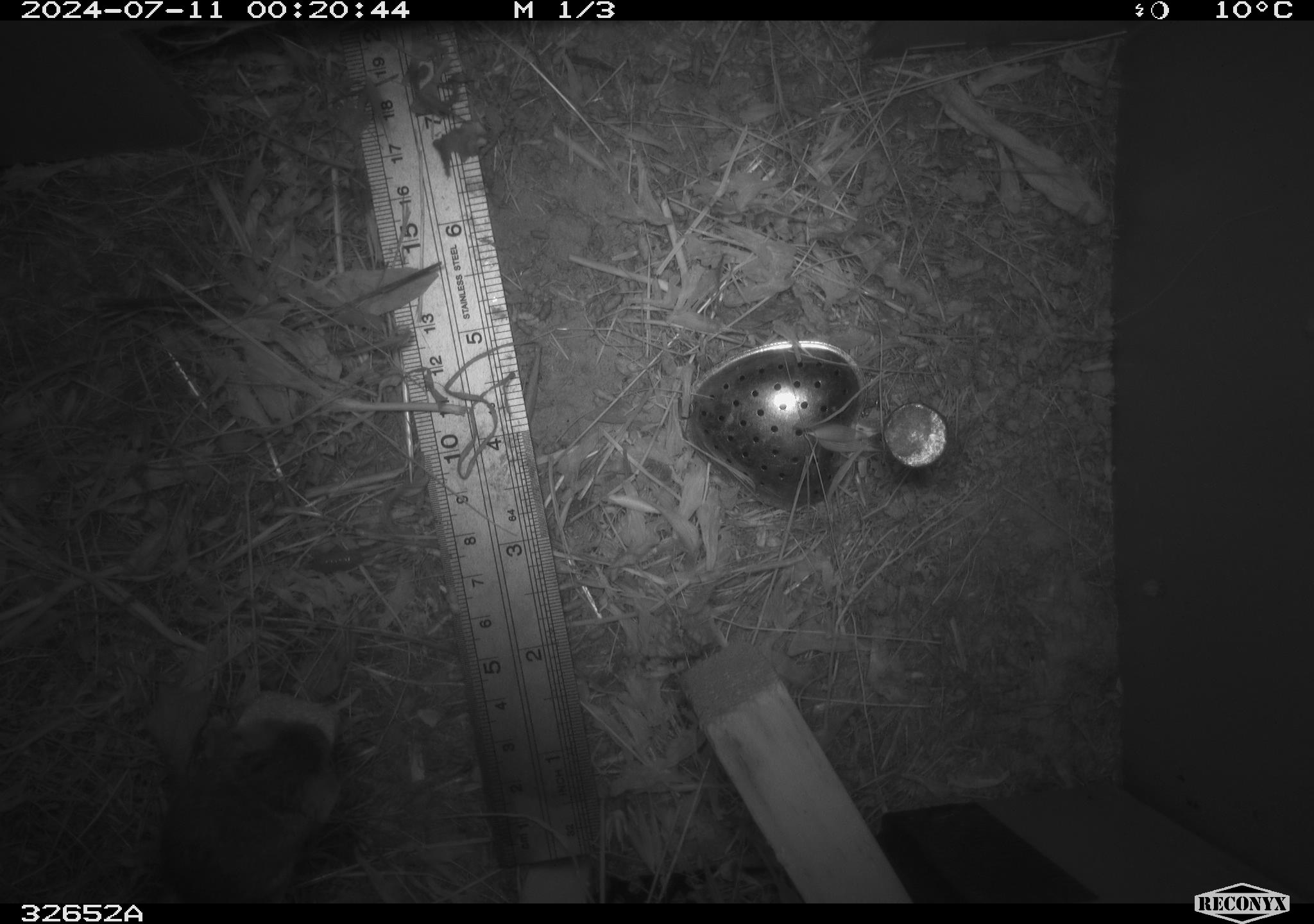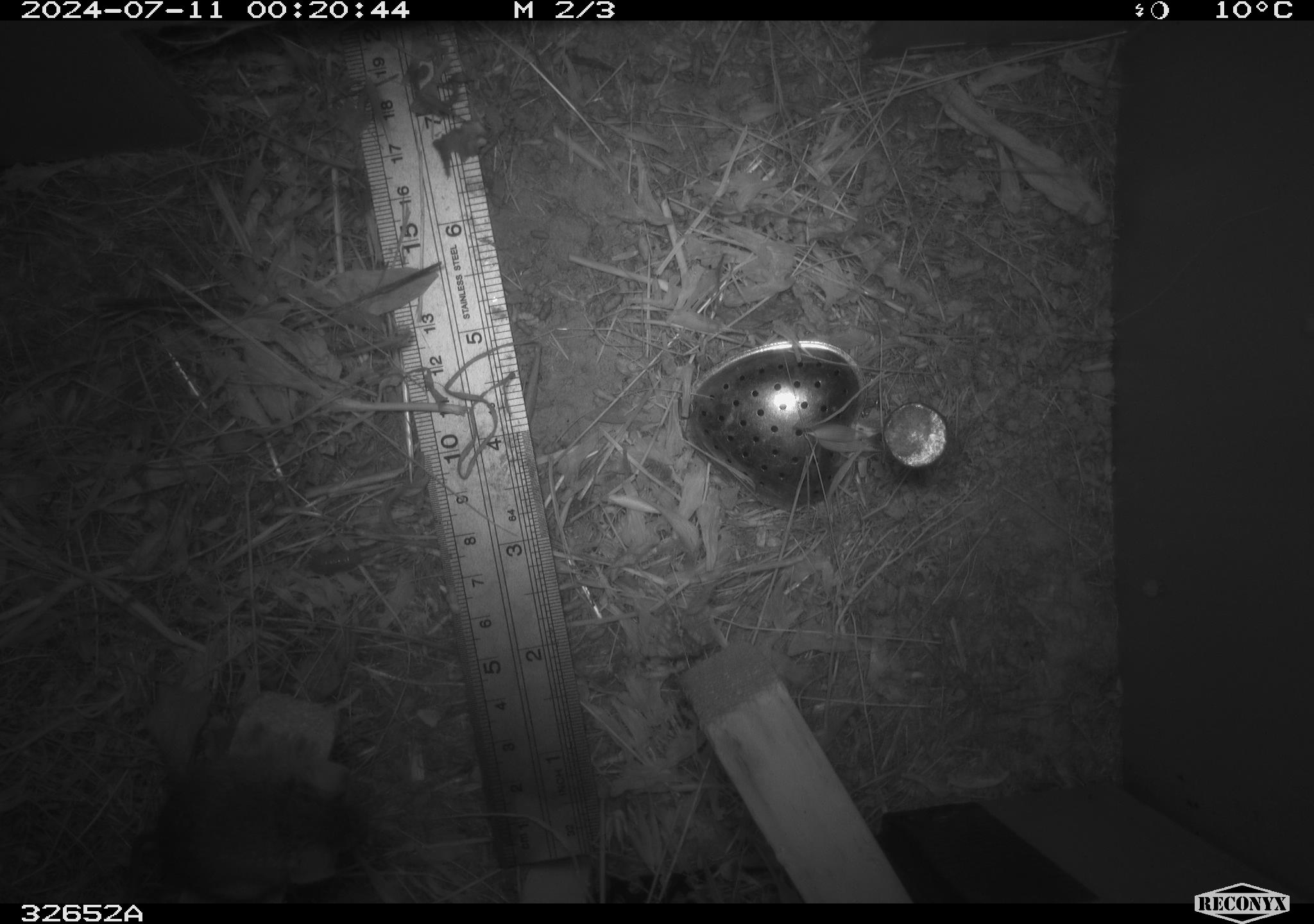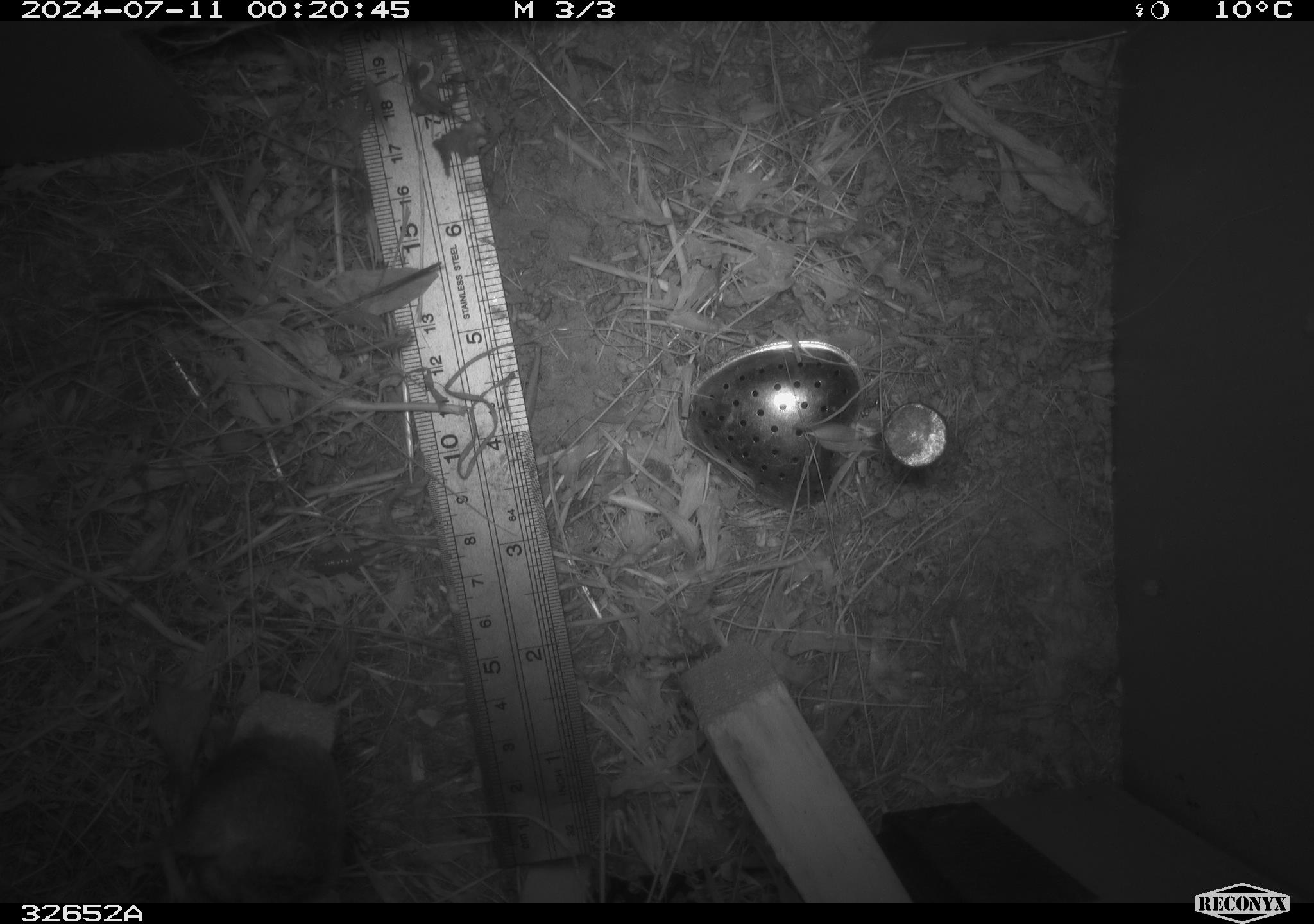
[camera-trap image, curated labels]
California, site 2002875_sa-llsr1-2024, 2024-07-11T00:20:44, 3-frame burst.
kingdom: Animalia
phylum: Chordata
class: Mammalia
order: Rodentia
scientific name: Rodentia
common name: mouse species